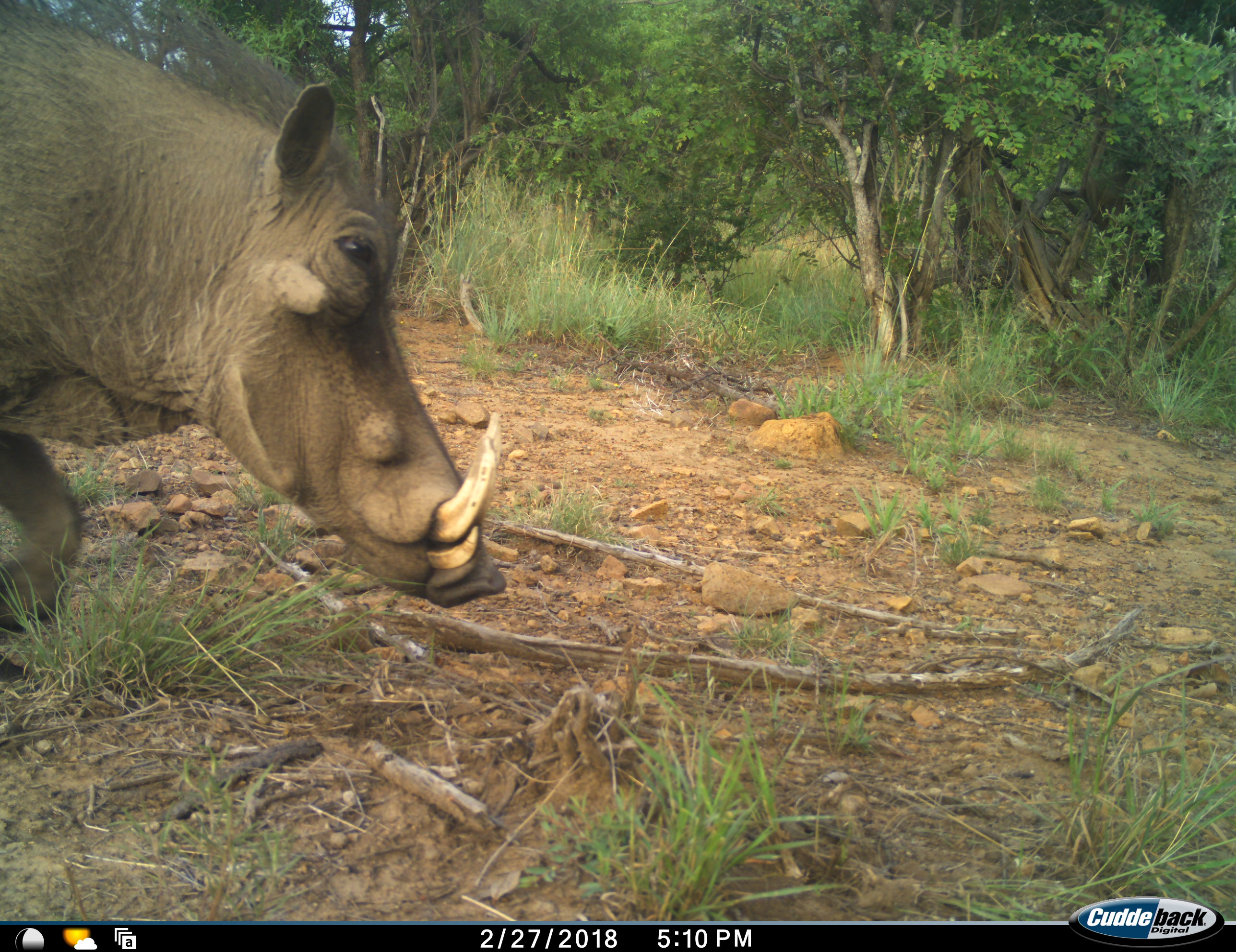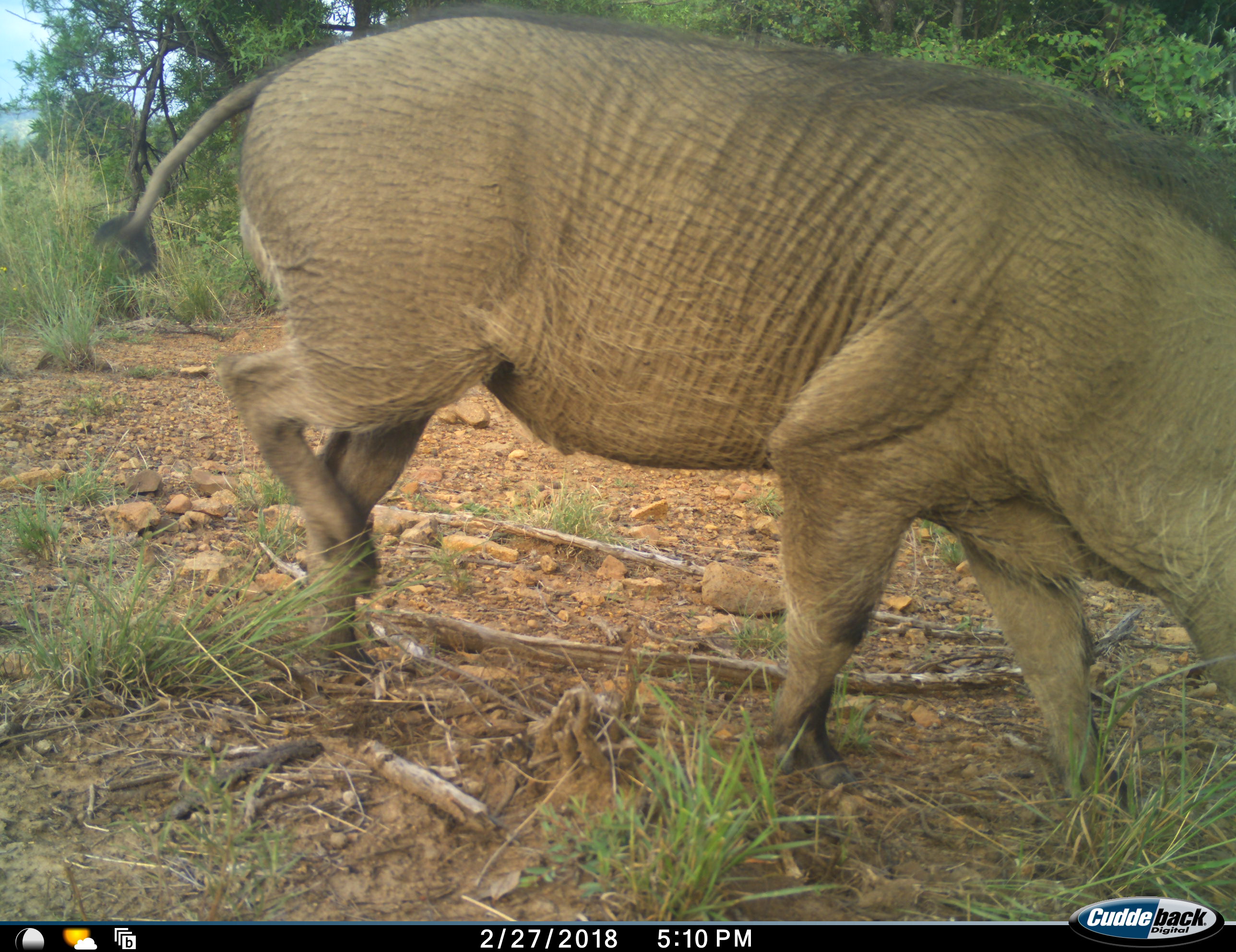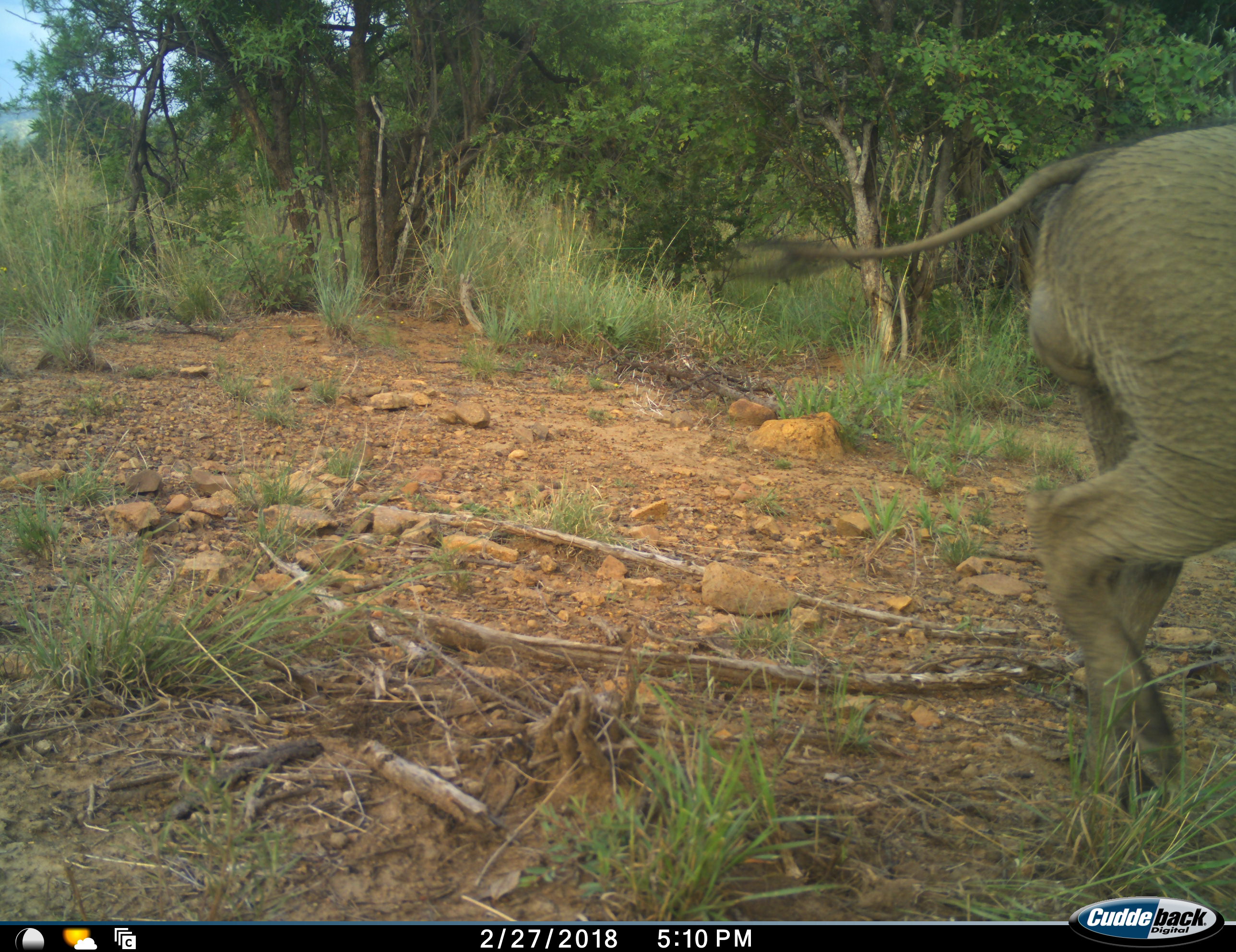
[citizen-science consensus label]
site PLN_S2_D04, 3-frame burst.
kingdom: Animalia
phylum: Chordata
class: Mammalia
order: Artiodactyla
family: Suidae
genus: Phacochoerus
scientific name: Phacochoerus africanus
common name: warthog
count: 1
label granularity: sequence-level